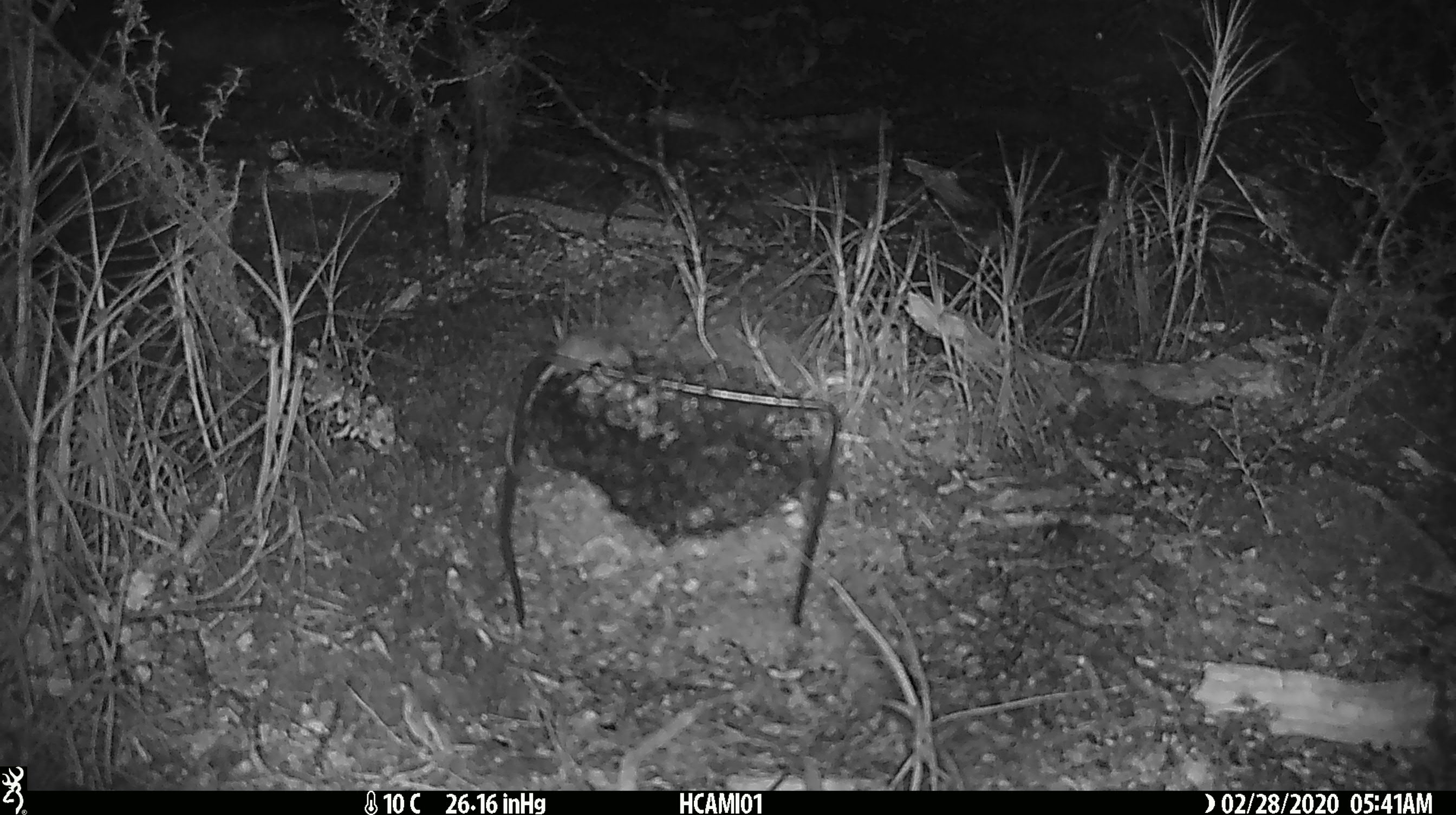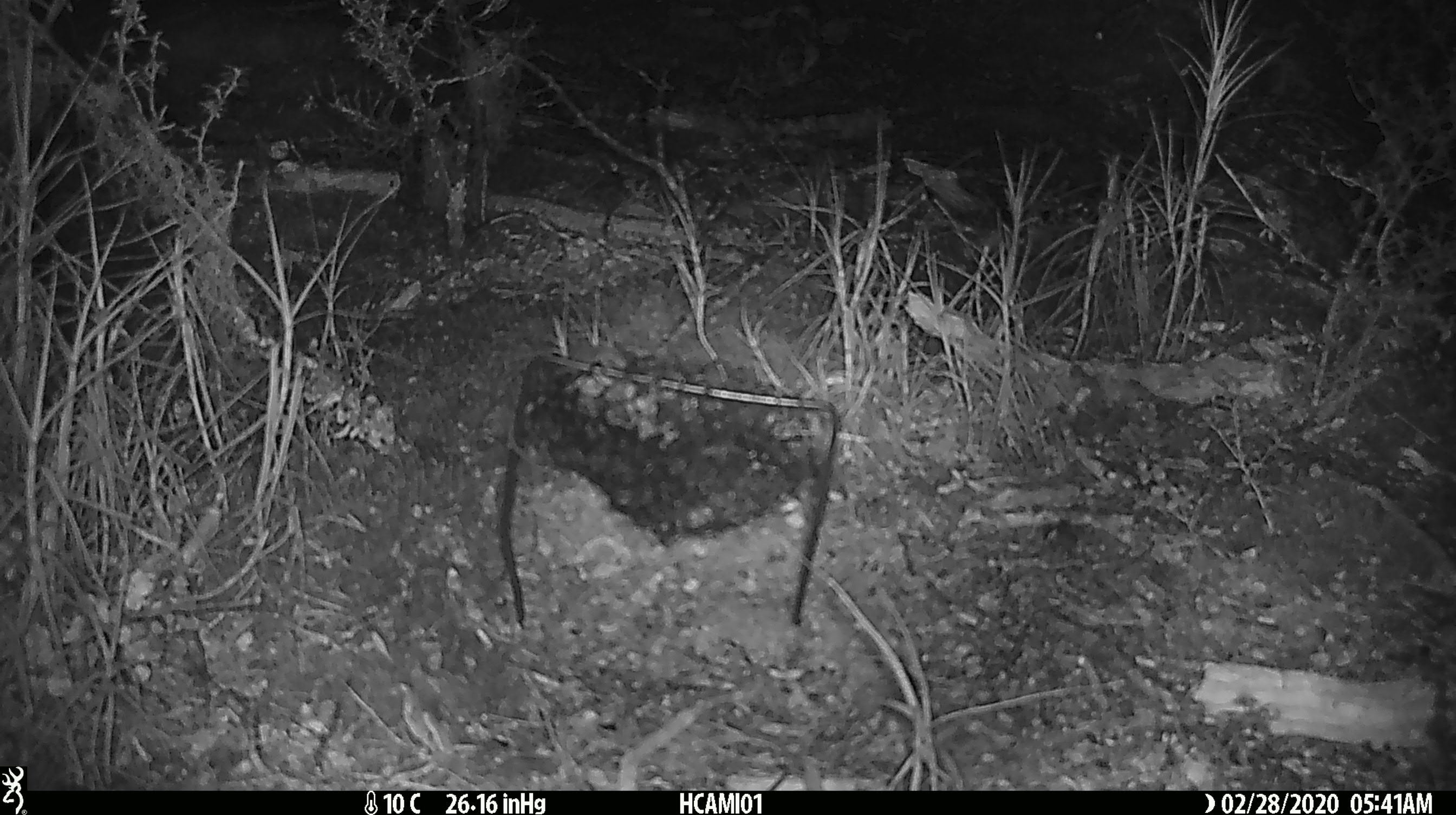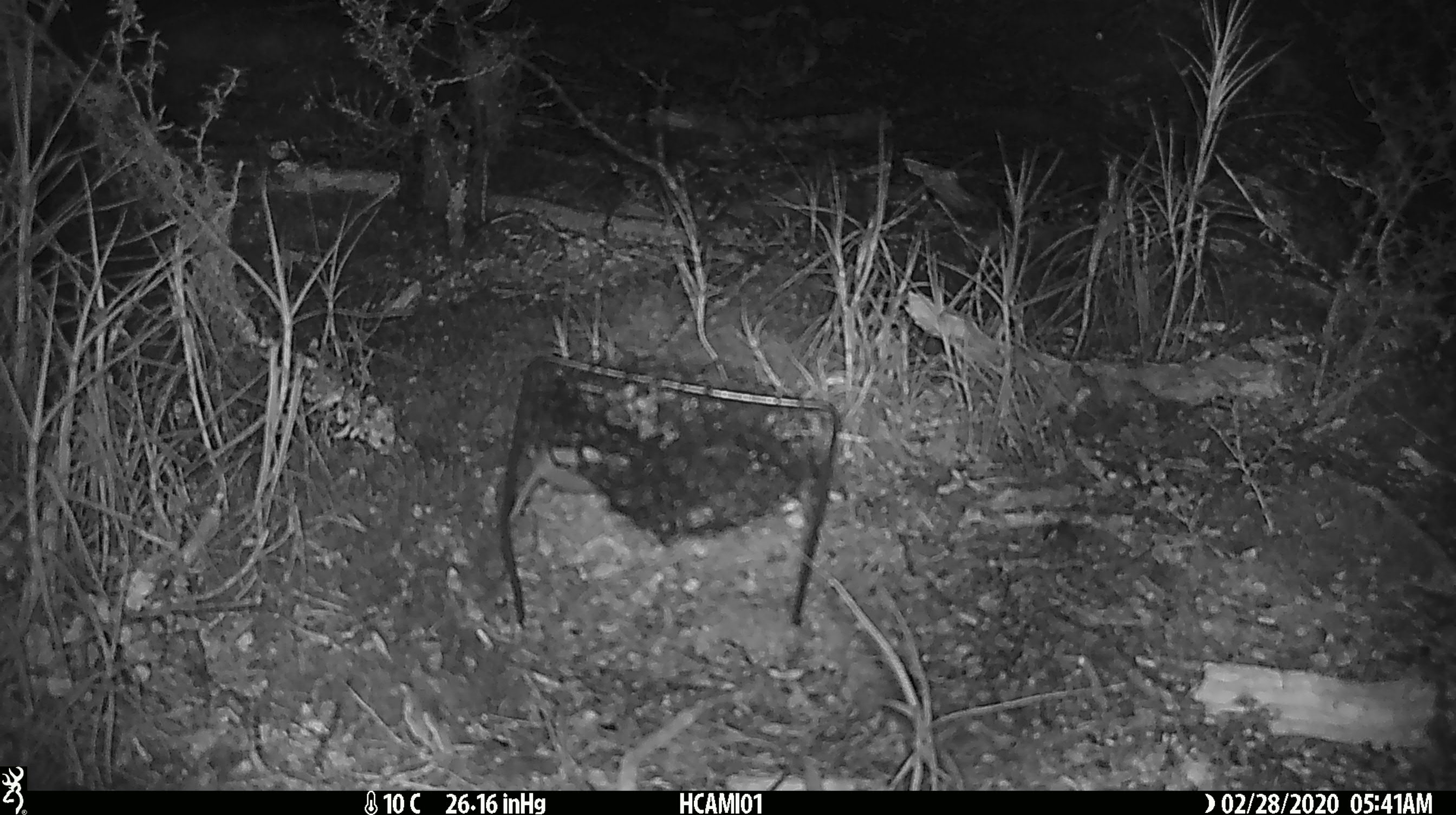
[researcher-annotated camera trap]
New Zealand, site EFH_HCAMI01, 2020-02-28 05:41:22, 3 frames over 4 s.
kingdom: Animalia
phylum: Chordata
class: Mammalia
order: Rodentia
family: Muridae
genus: Mus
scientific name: Mus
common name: mouse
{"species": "mouse (Mus)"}